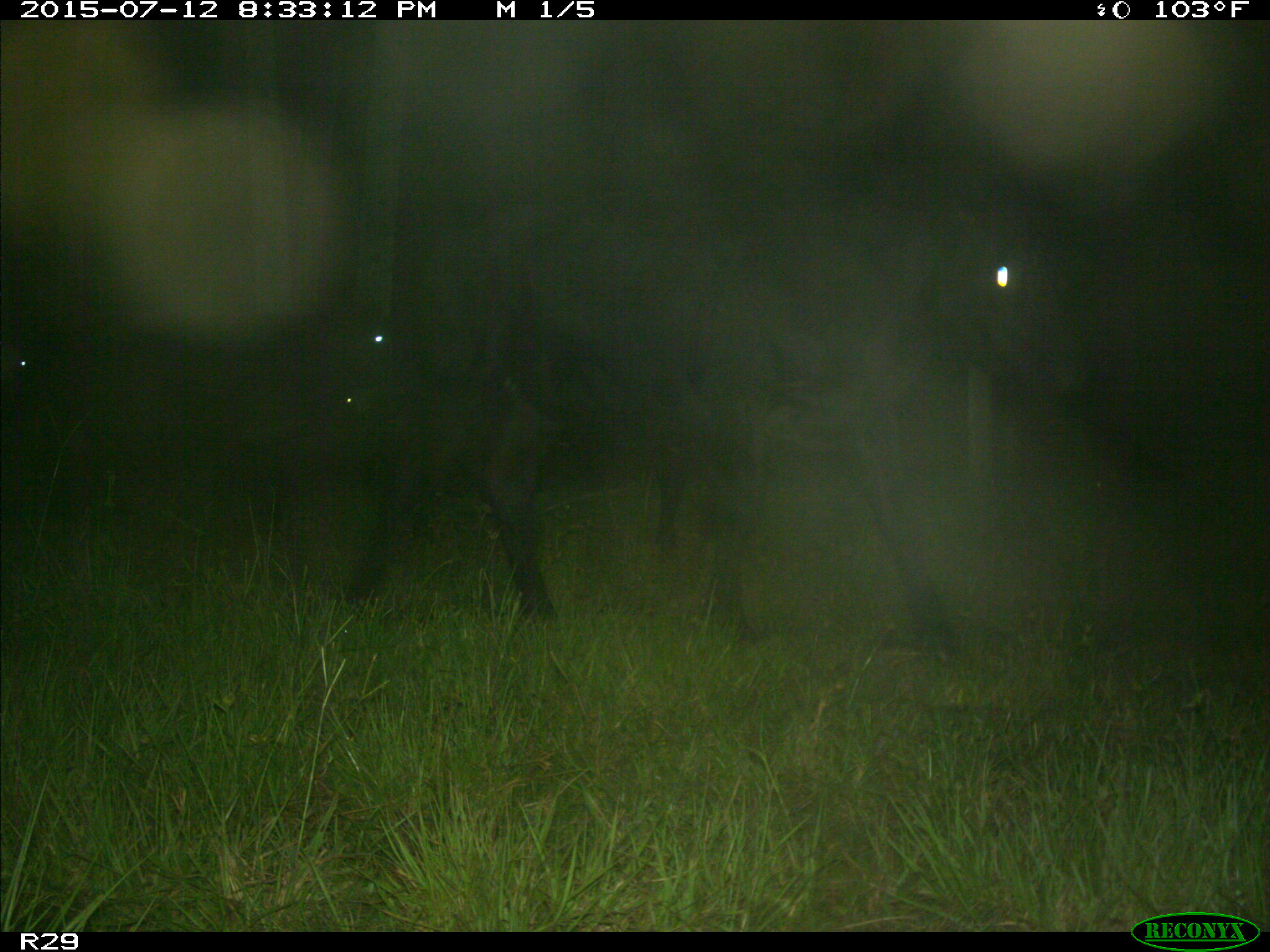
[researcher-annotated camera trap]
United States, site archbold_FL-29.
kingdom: Animalia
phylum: Chordata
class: Mammalia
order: Artiodactyla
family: Bovidae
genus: Bos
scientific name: Bos taurus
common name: domestic cow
Bos taurus (domestic cow).